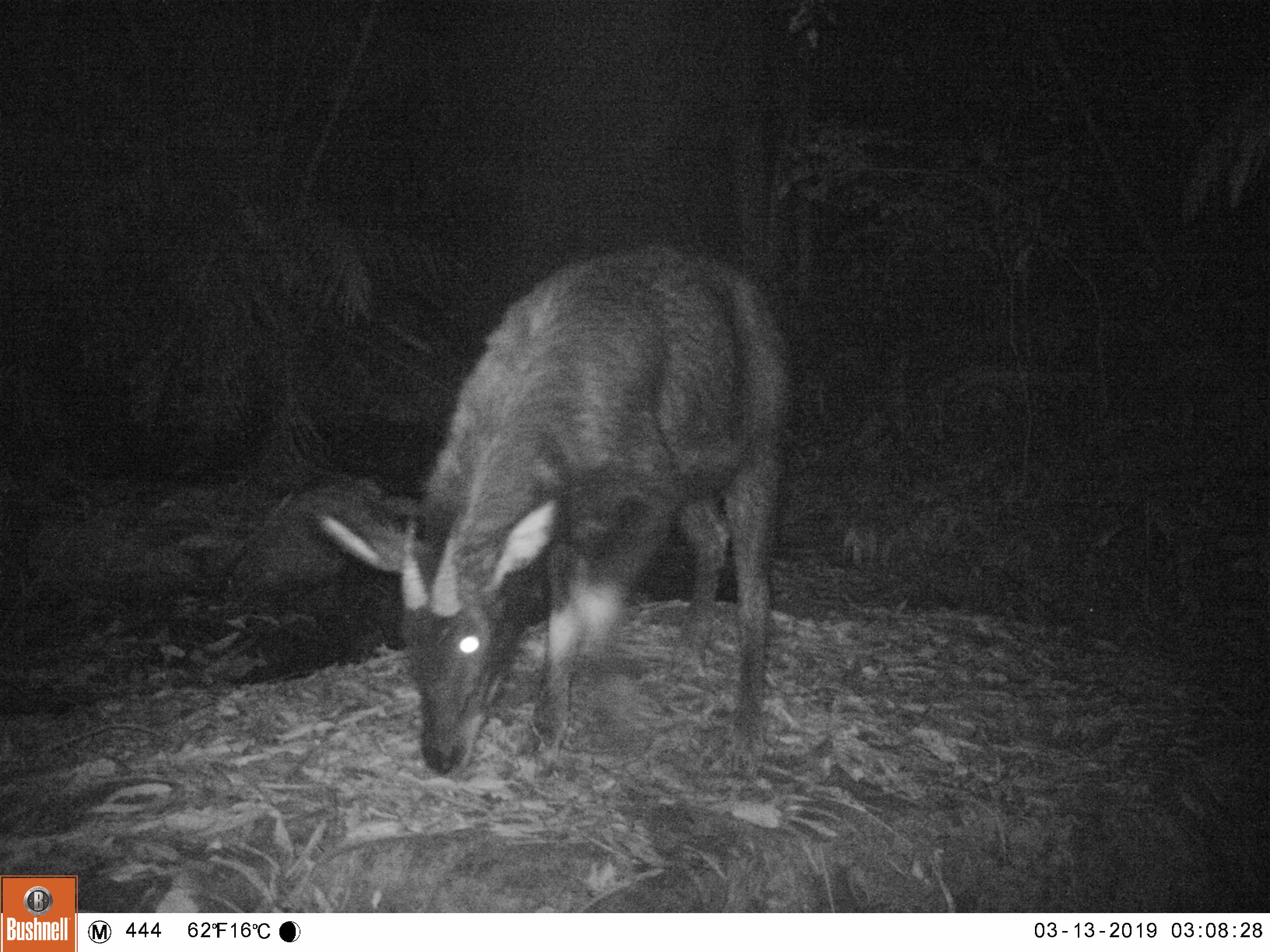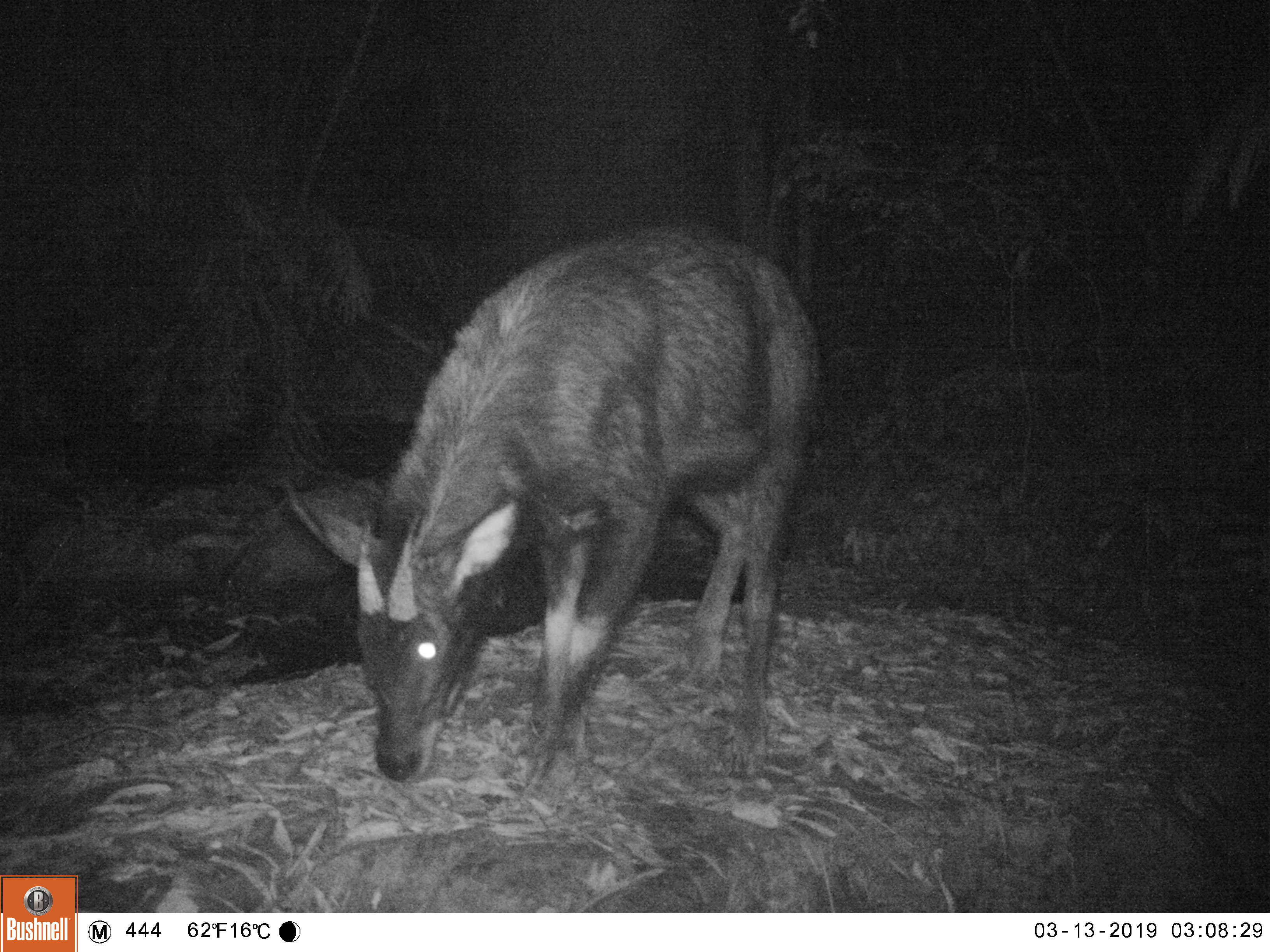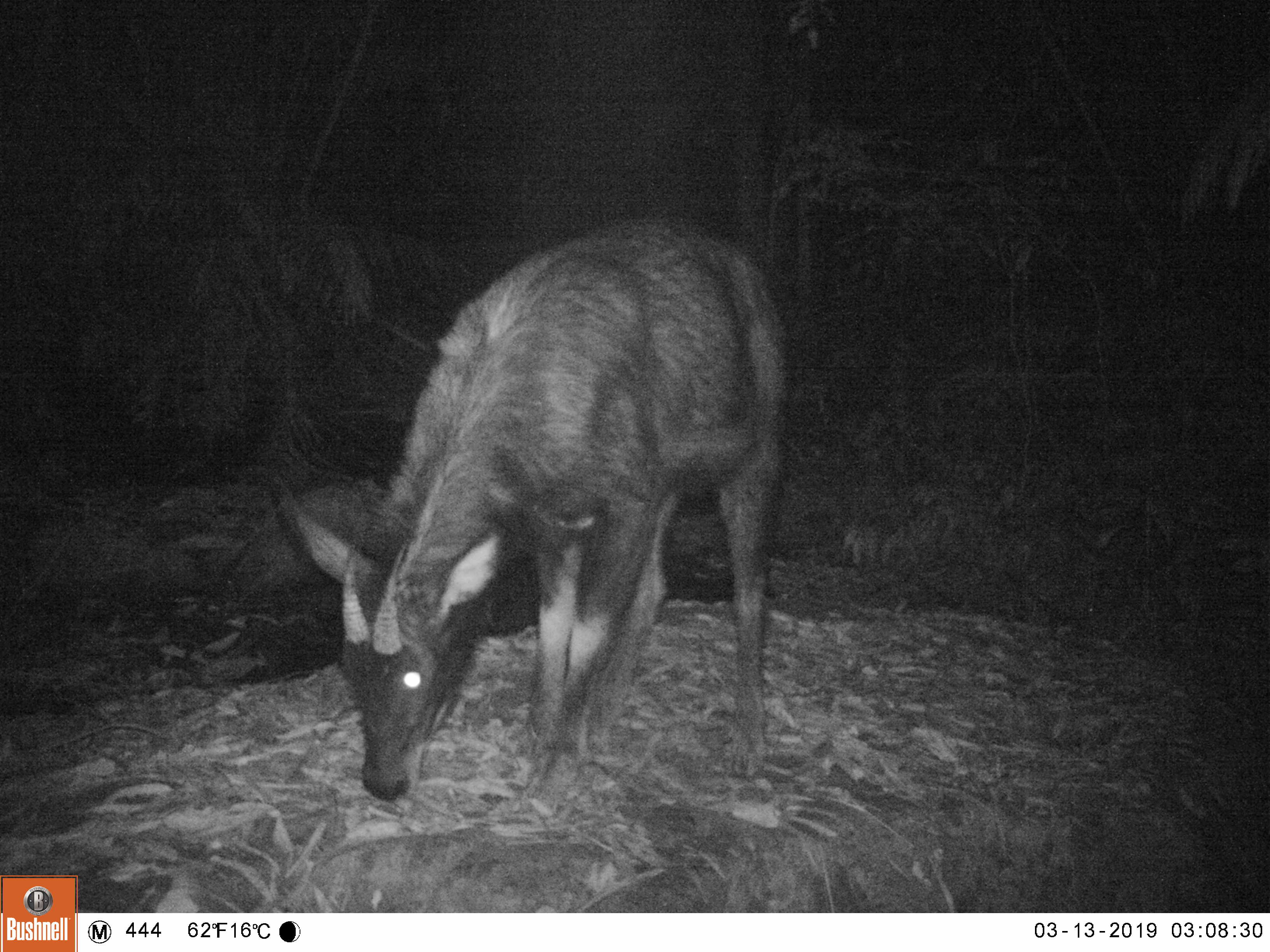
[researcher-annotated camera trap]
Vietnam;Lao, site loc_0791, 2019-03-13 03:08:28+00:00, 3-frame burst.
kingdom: Animalia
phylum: Chordata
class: Mammalia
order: Artiodactyla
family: Bovidae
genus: Capricornis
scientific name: Capricornis sumatraensis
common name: chinese serow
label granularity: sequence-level